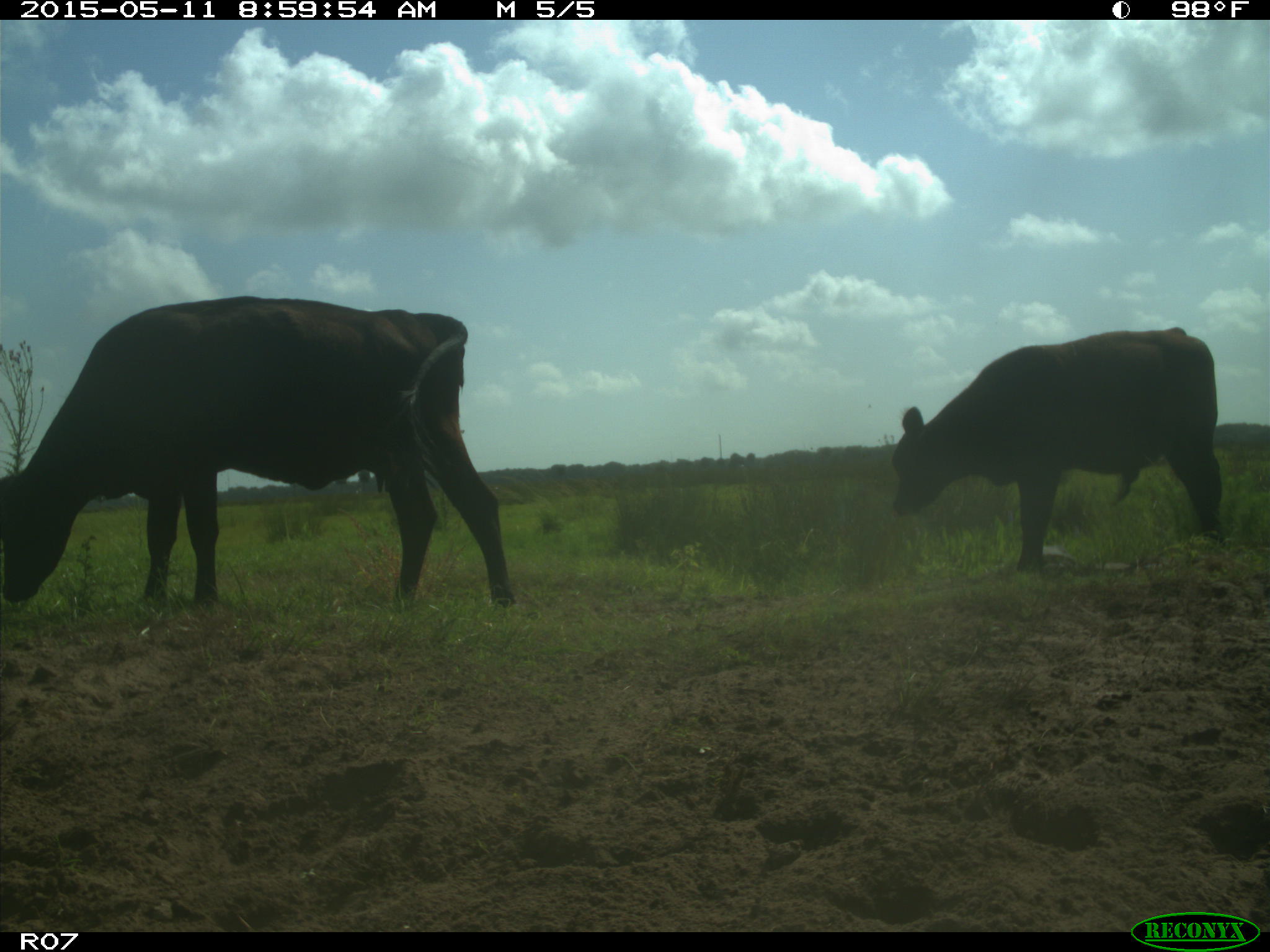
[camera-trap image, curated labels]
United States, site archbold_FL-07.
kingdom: Animalia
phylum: Chordata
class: Mammalia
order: Artiodactyla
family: Bovidae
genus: Bos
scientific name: Bos taurus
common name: domestic cow